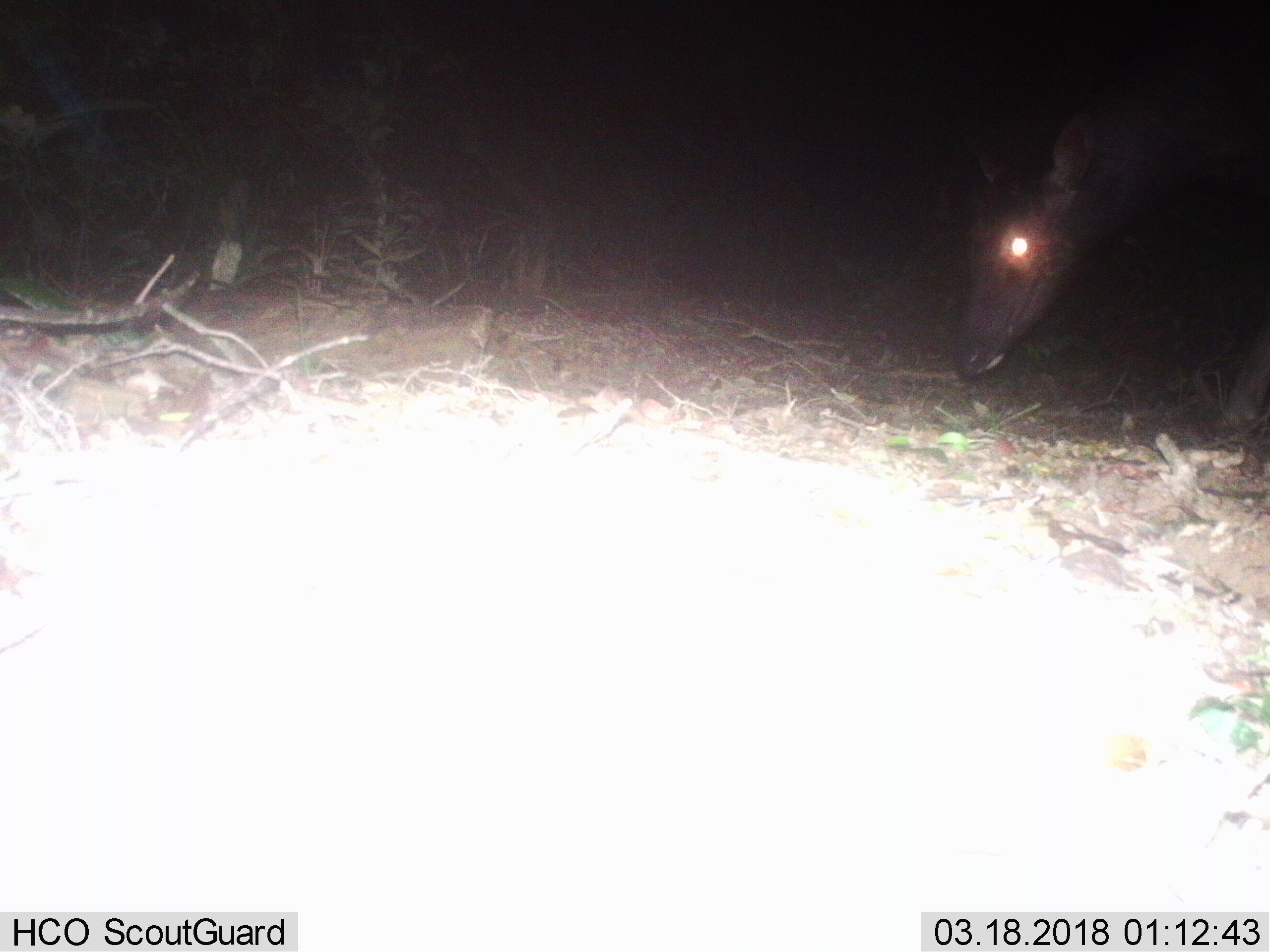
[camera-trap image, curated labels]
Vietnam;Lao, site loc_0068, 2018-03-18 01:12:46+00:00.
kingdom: Animalia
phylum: Chordata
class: Mammalia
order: Artiodactyla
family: Cervidae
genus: Rusa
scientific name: Rusa unicolor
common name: sambar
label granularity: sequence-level